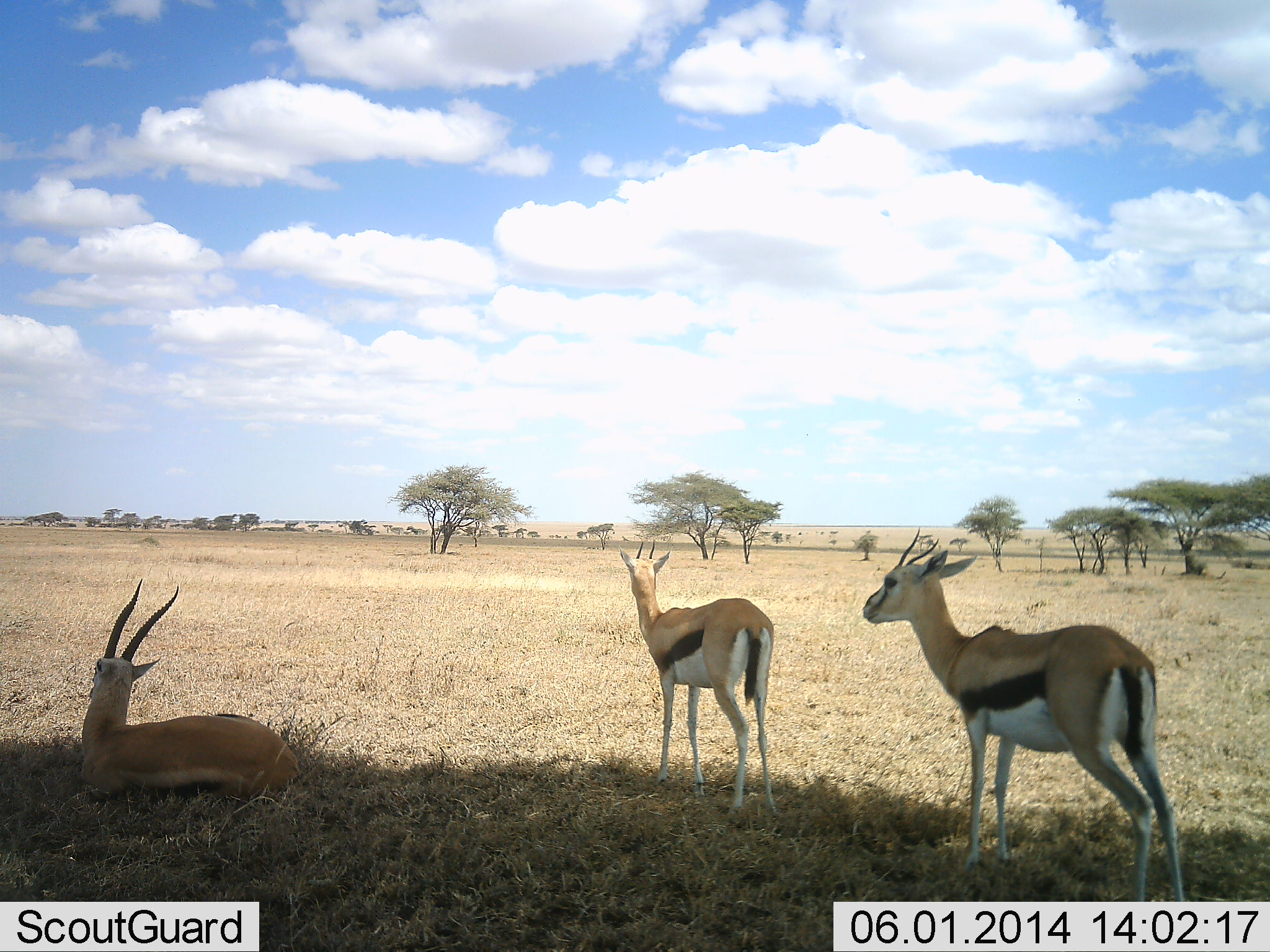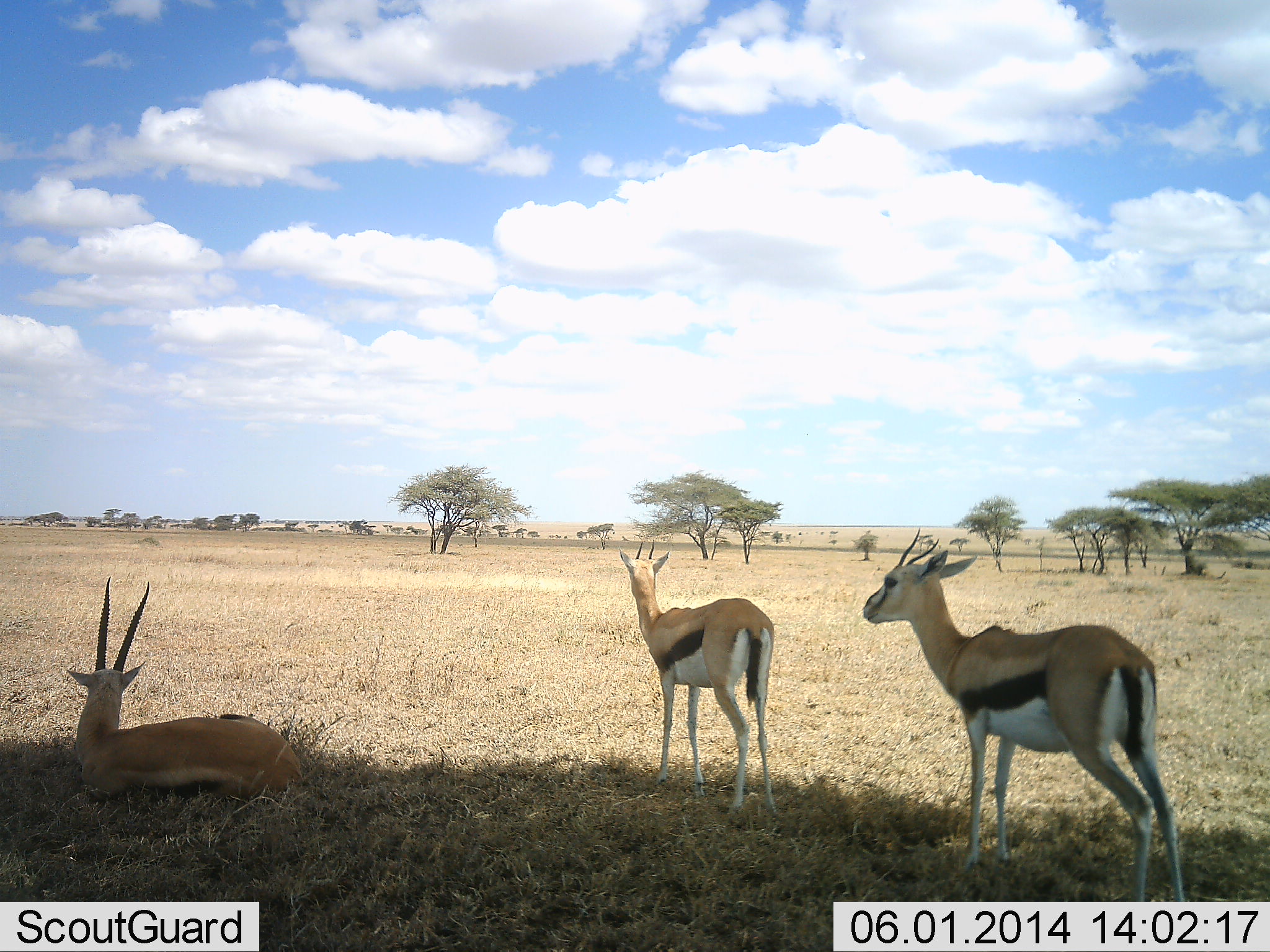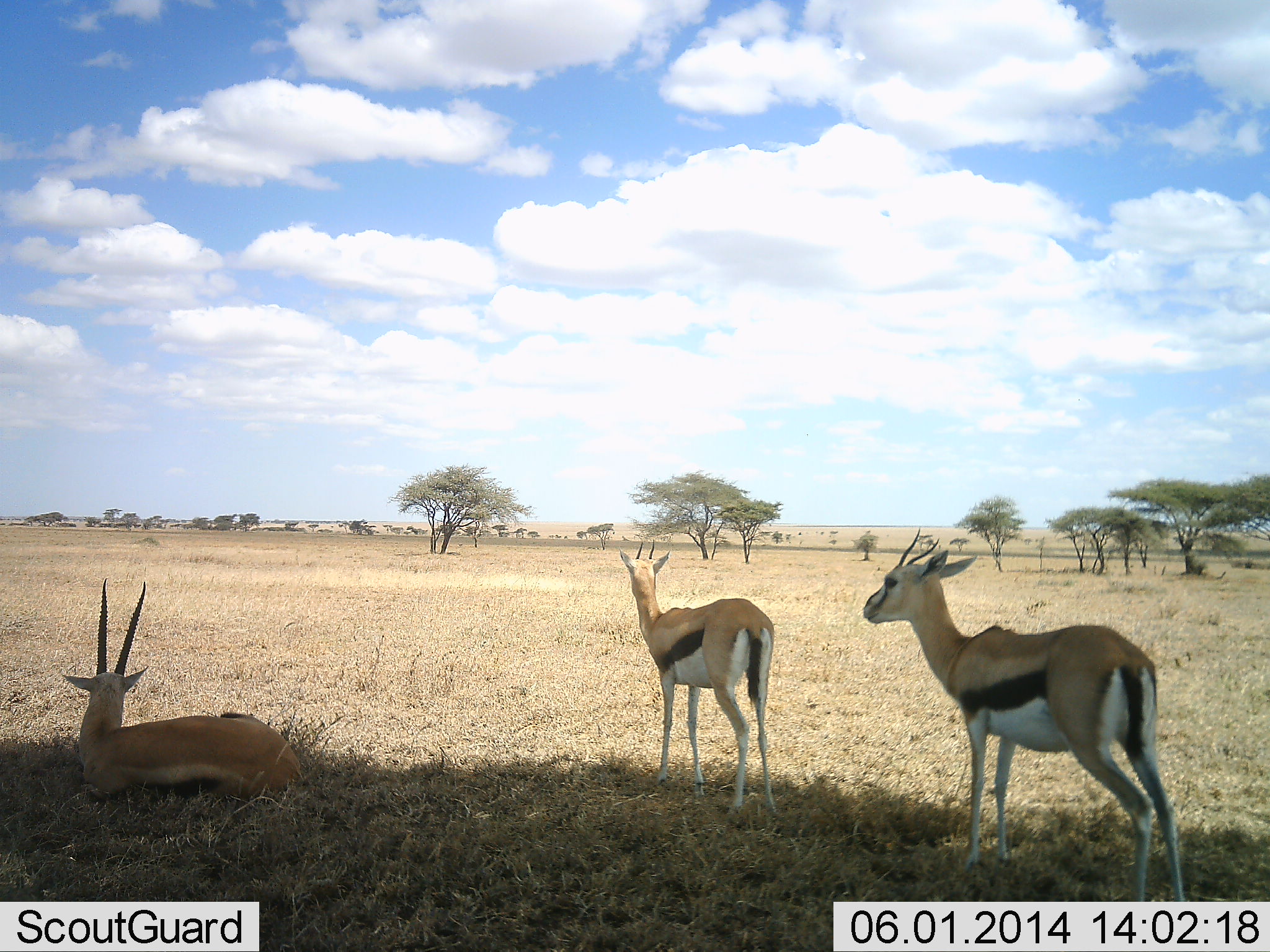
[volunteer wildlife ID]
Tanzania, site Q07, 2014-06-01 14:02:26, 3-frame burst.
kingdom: Animalia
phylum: Chordata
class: Mammalia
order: Artiodactyla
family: Bovidae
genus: Eudorcas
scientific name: Eudorcas thomsonii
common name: thomson's gazelle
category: gazellethomsons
Gazellethomsons (thomson's gazelle) (Eudorcas thomsonii), count 3. Behavior (volunteer vote fractions): standing 83%, resting 93%, moving 2%, interacting 0%. Young present (vote fraction): 2%. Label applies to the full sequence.